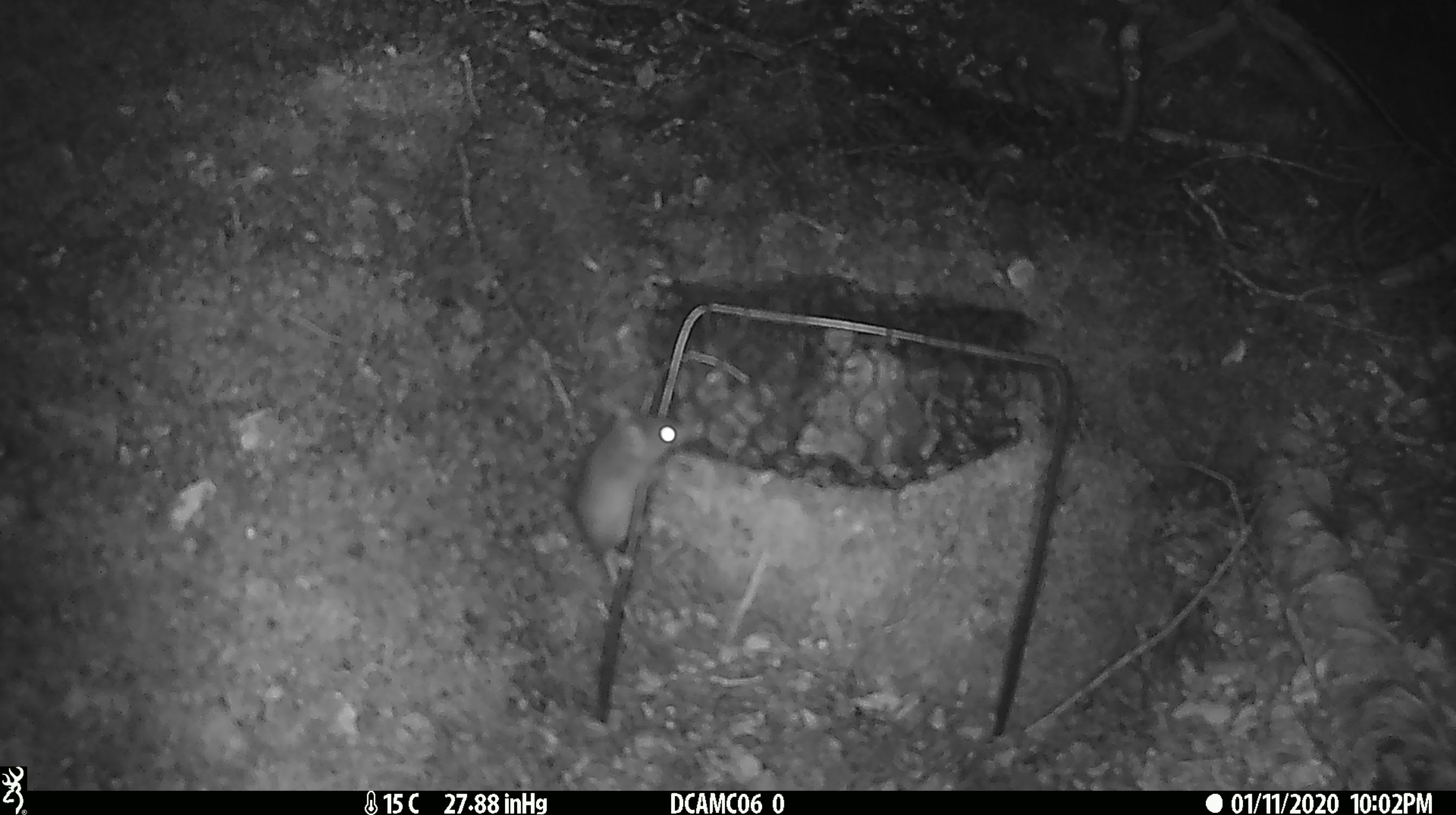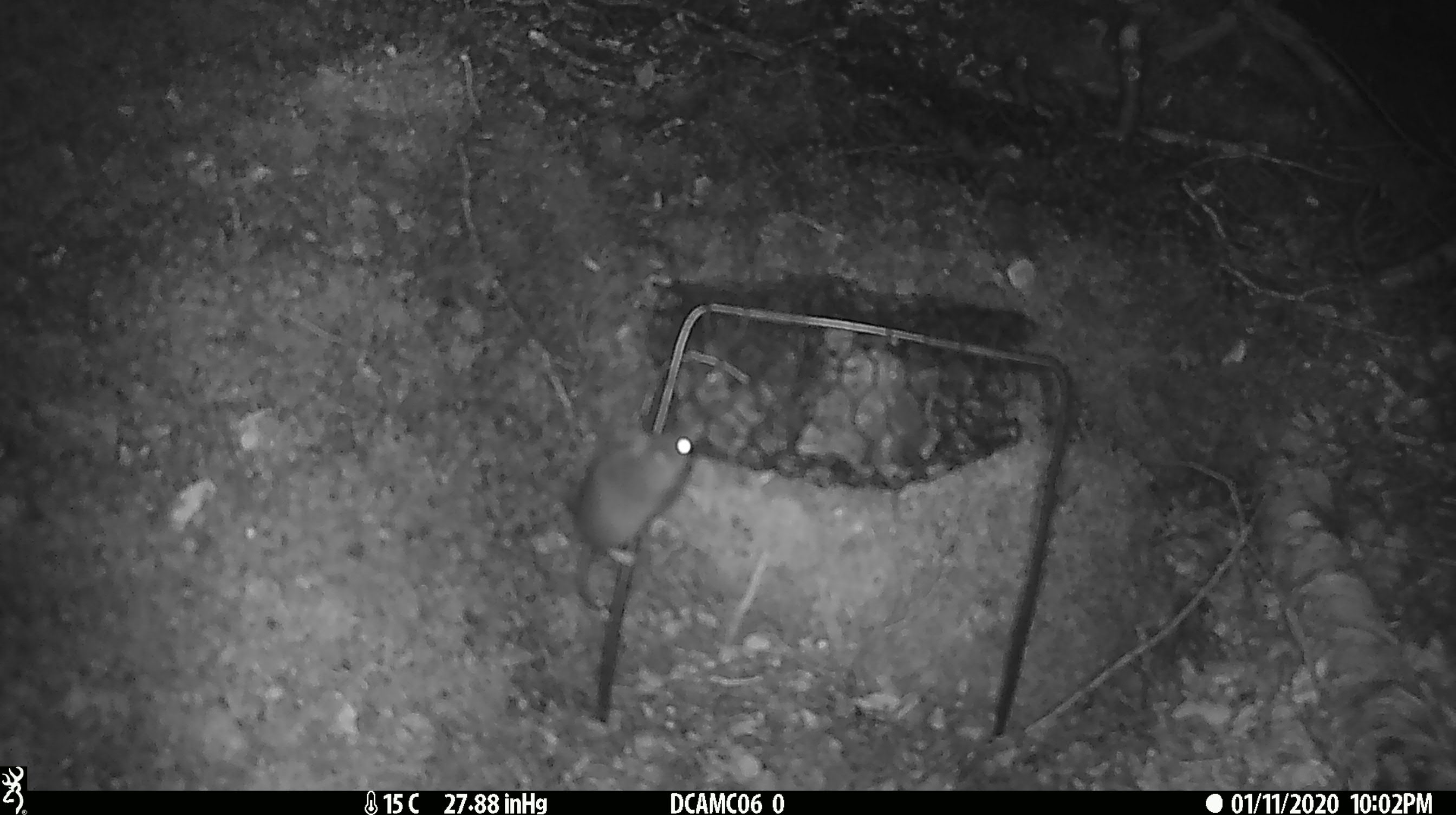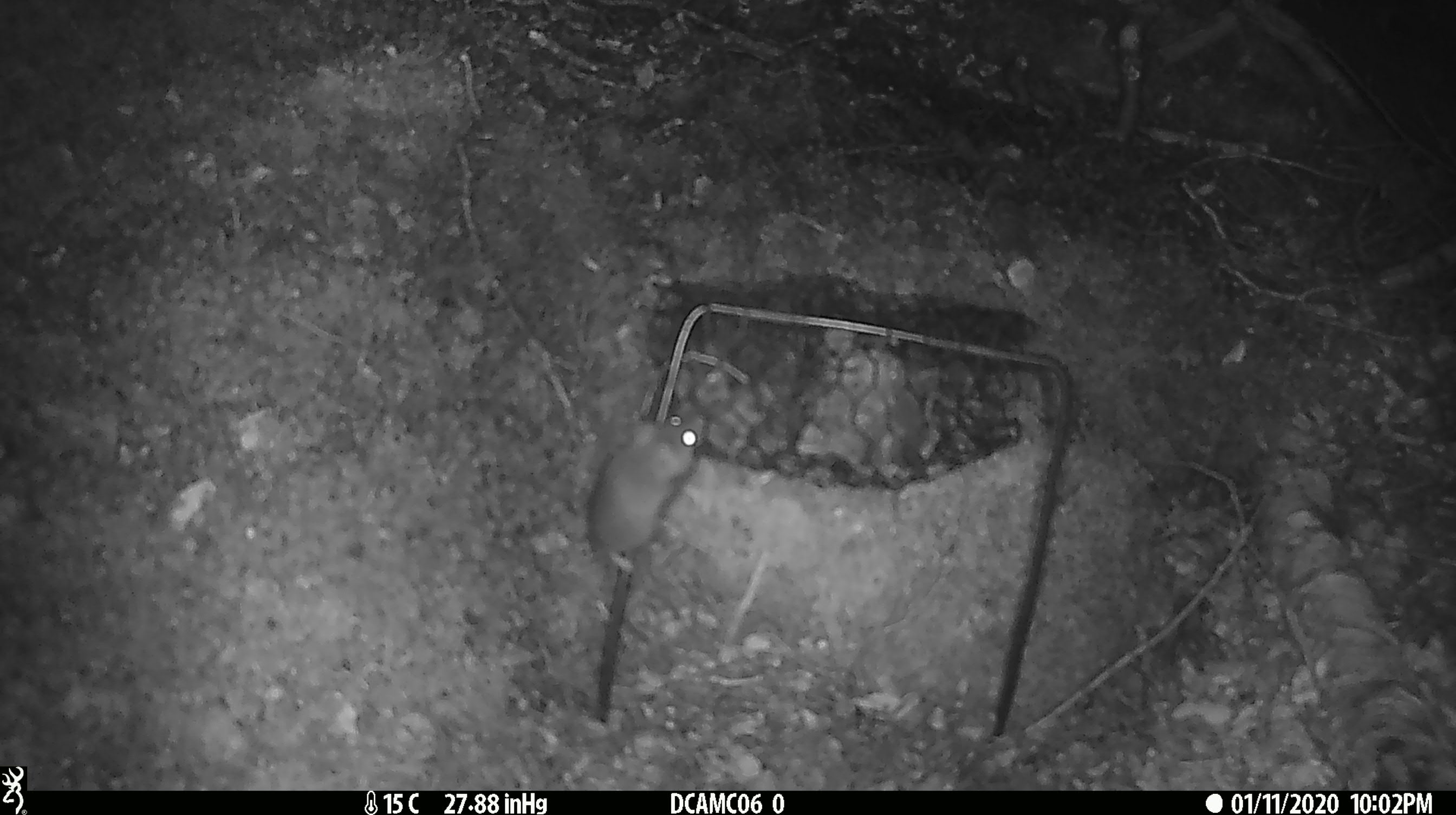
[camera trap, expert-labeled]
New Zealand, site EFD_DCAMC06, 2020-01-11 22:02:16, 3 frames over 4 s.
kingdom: Animalia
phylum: Chordata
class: Mammalia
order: Rodentia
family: Muridae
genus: Mus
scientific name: Mus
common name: mouse